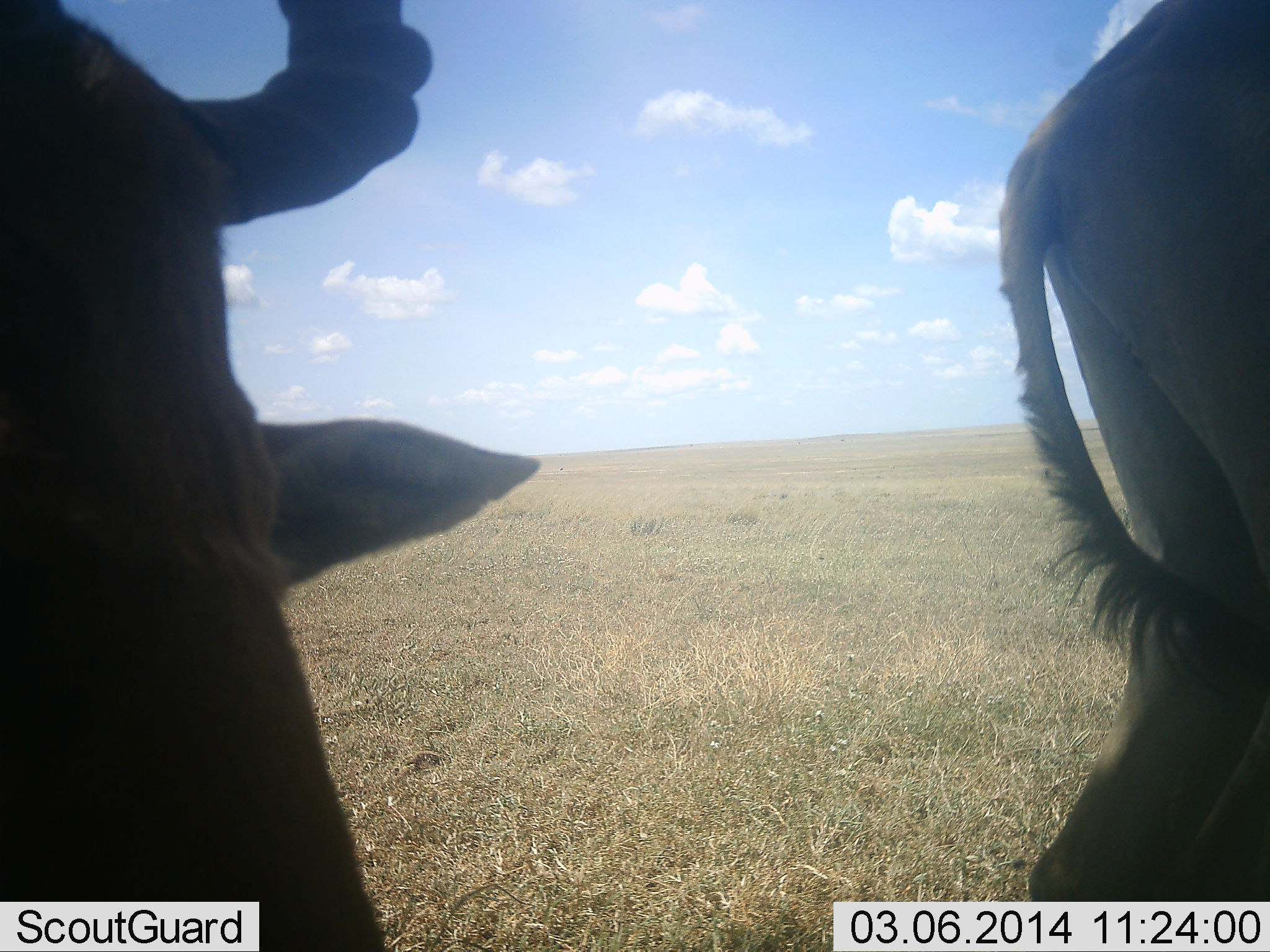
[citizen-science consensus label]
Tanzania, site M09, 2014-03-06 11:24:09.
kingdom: Animalia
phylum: Chordata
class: Mammalia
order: Artiodactyla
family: Bovidae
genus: Alcelaphus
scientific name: Alcelaphus buselaphus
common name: hartebeest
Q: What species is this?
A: Hartebeest (Alcelaphus buselaphus).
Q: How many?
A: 2.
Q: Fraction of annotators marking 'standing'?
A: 60%.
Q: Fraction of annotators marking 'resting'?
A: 0%.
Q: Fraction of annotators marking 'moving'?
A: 50%.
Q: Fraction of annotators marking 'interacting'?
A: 0%.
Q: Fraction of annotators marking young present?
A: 0%.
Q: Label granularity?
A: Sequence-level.